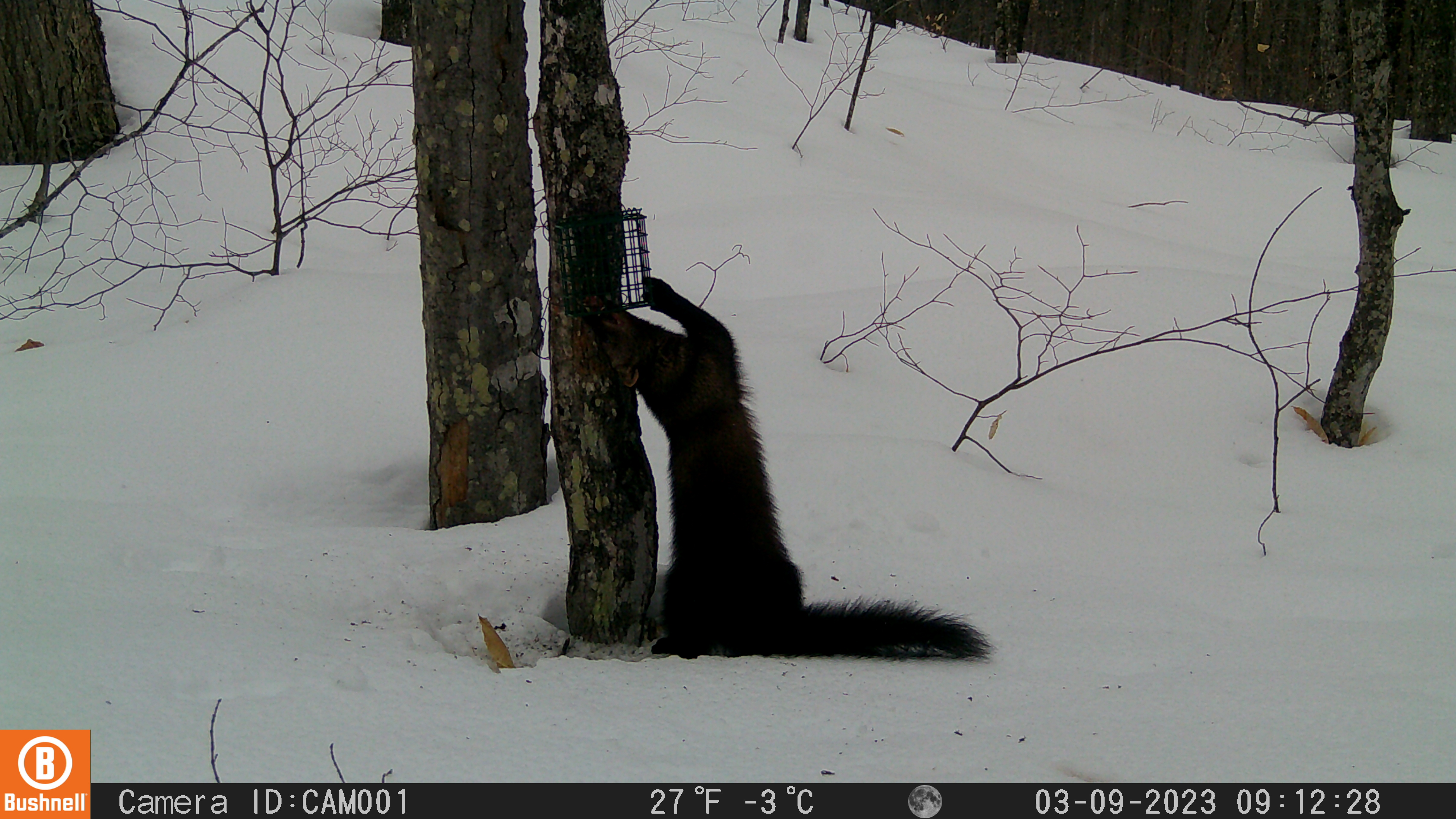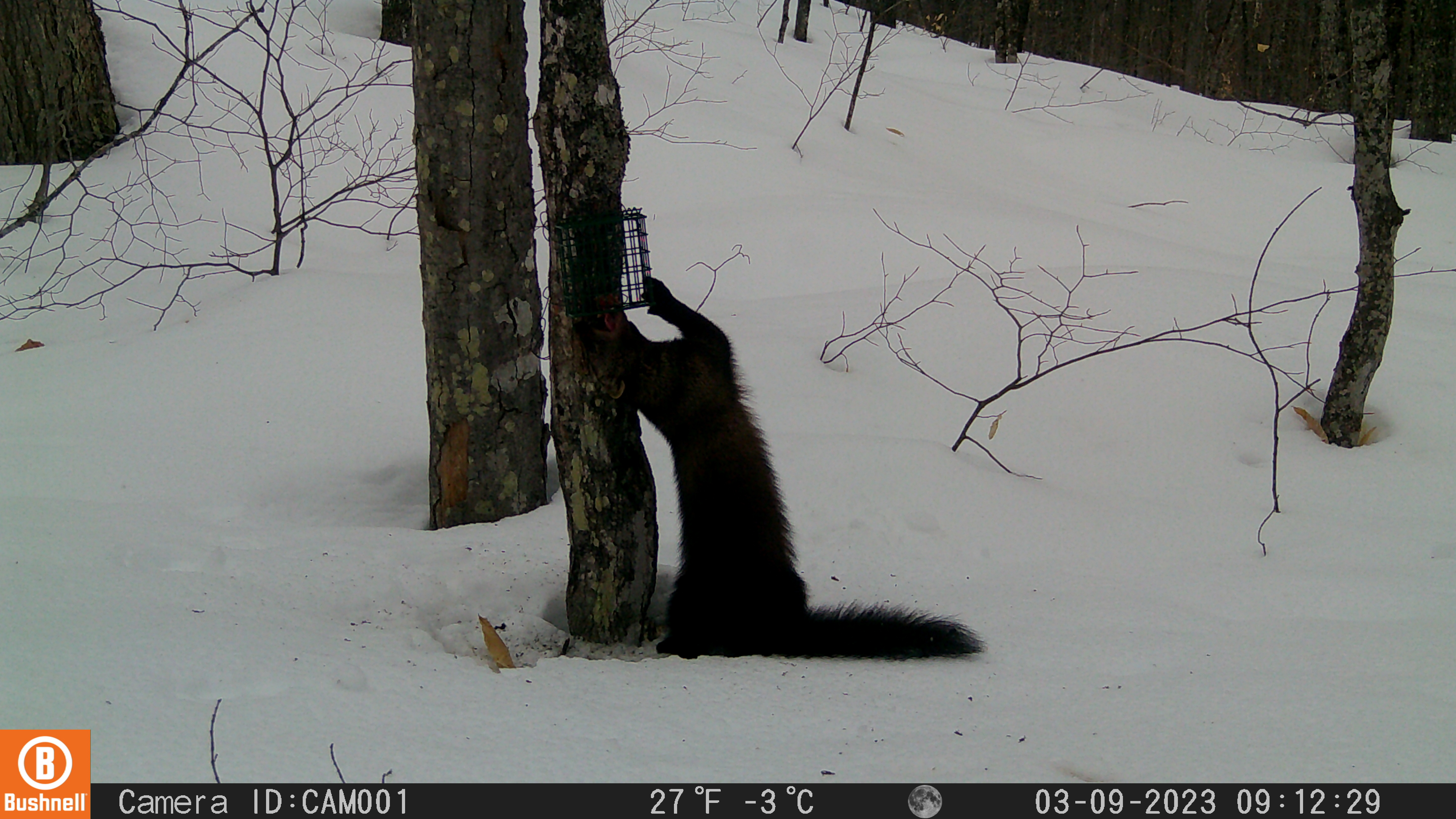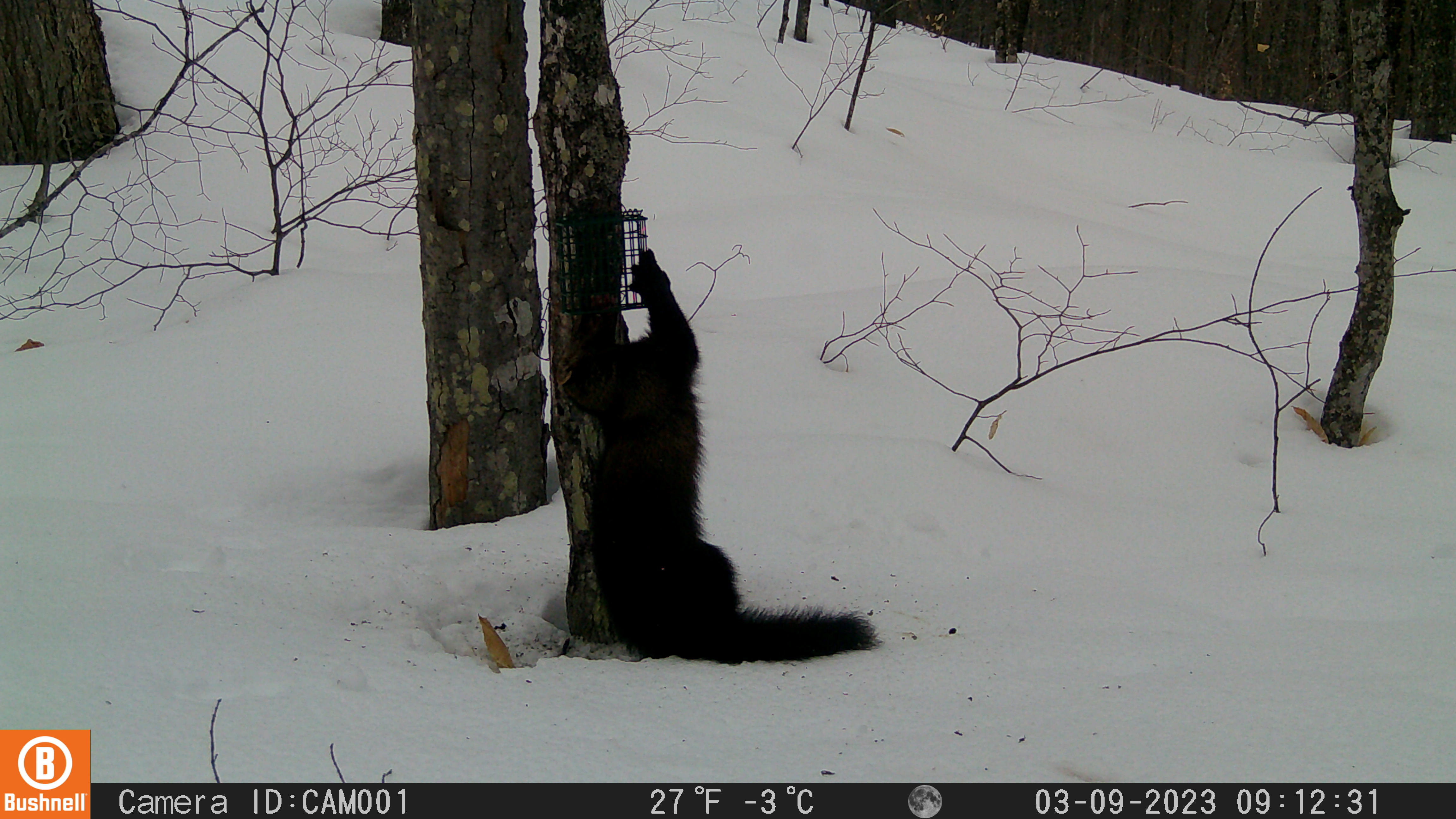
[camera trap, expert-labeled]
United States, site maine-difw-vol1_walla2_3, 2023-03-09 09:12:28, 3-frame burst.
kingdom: Animalia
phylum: Chordata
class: Mammalia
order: Carnivora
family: Mustelidae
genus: Pekania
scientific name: Pekania pennanti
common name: fisher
Fisher (Pekania pennanti).